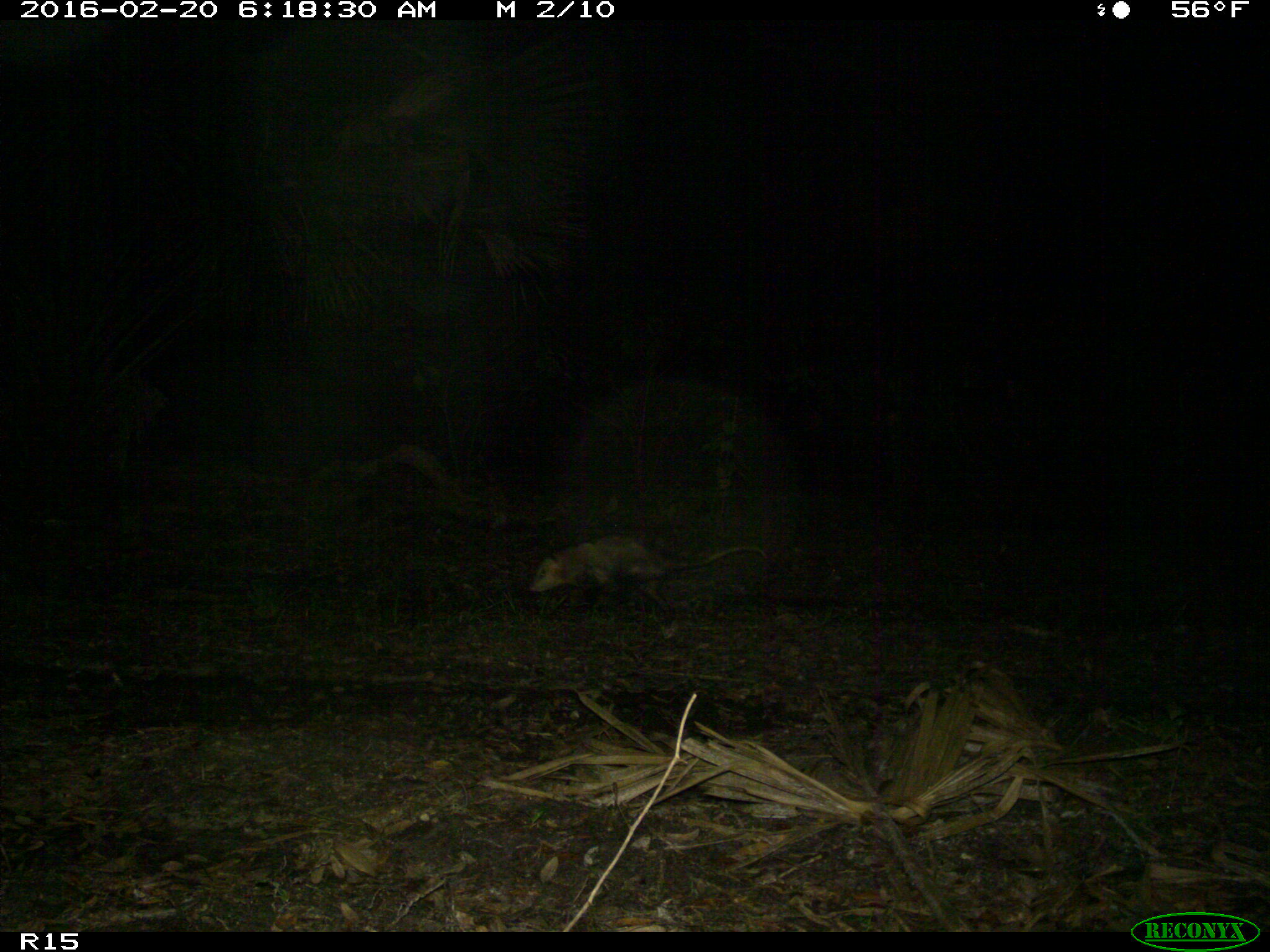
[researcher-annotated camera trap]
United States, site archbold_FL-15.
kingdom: Animalia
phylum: Chordata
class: Mammalia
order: Didelphimorphia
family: Didelphidae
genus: Didelphis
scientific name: Didelphis virginiana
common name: virginia opossum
Didelphis virginiana (virginia opossum).